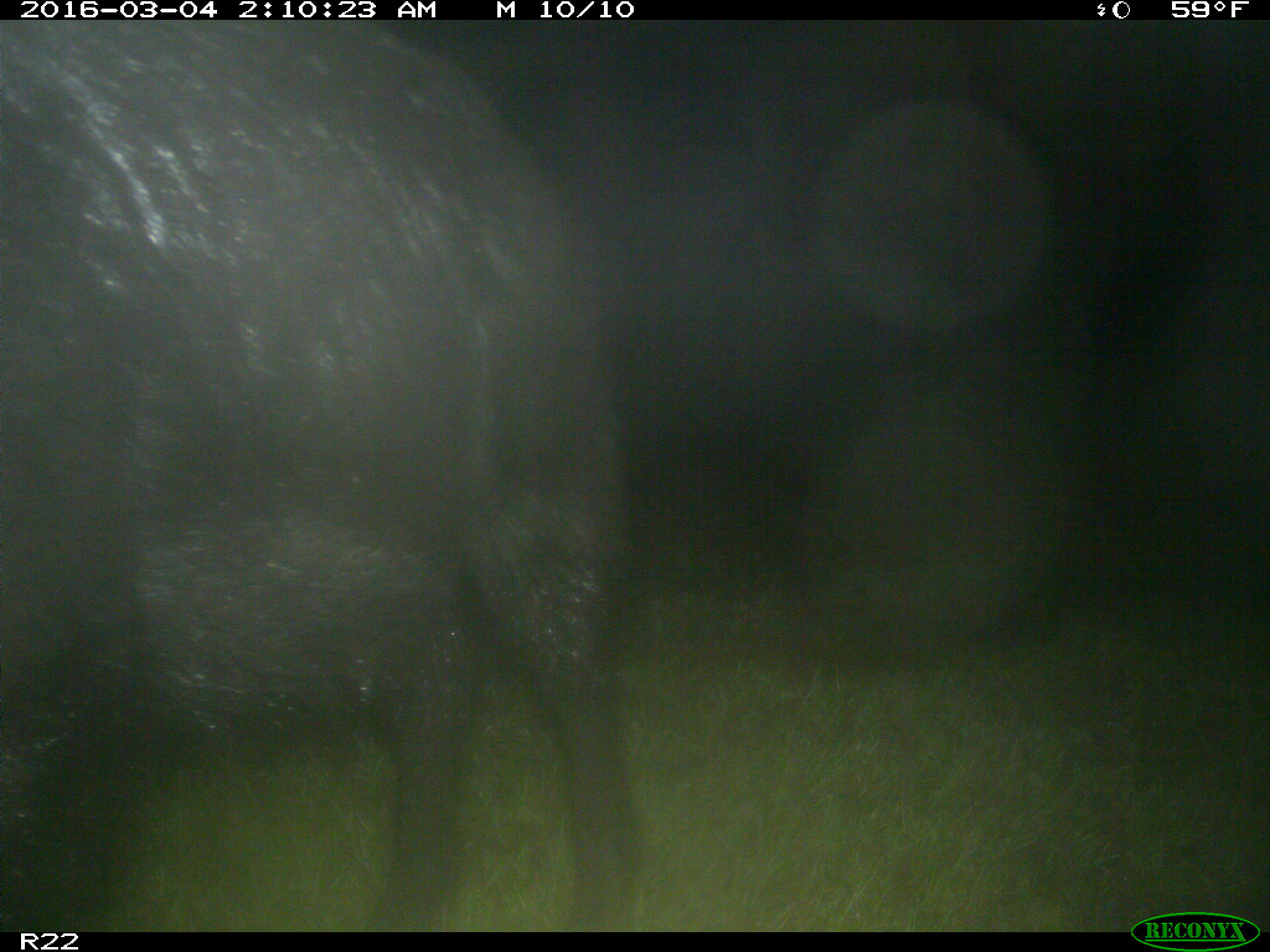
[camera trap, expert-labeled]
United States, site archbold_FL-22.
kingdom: Animalia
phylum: Chordata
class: Mammalia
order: Artiodactyla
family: Suidae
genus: Sus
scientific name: Sus scrofa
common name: wild boar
Sus scrofa (wild boar).